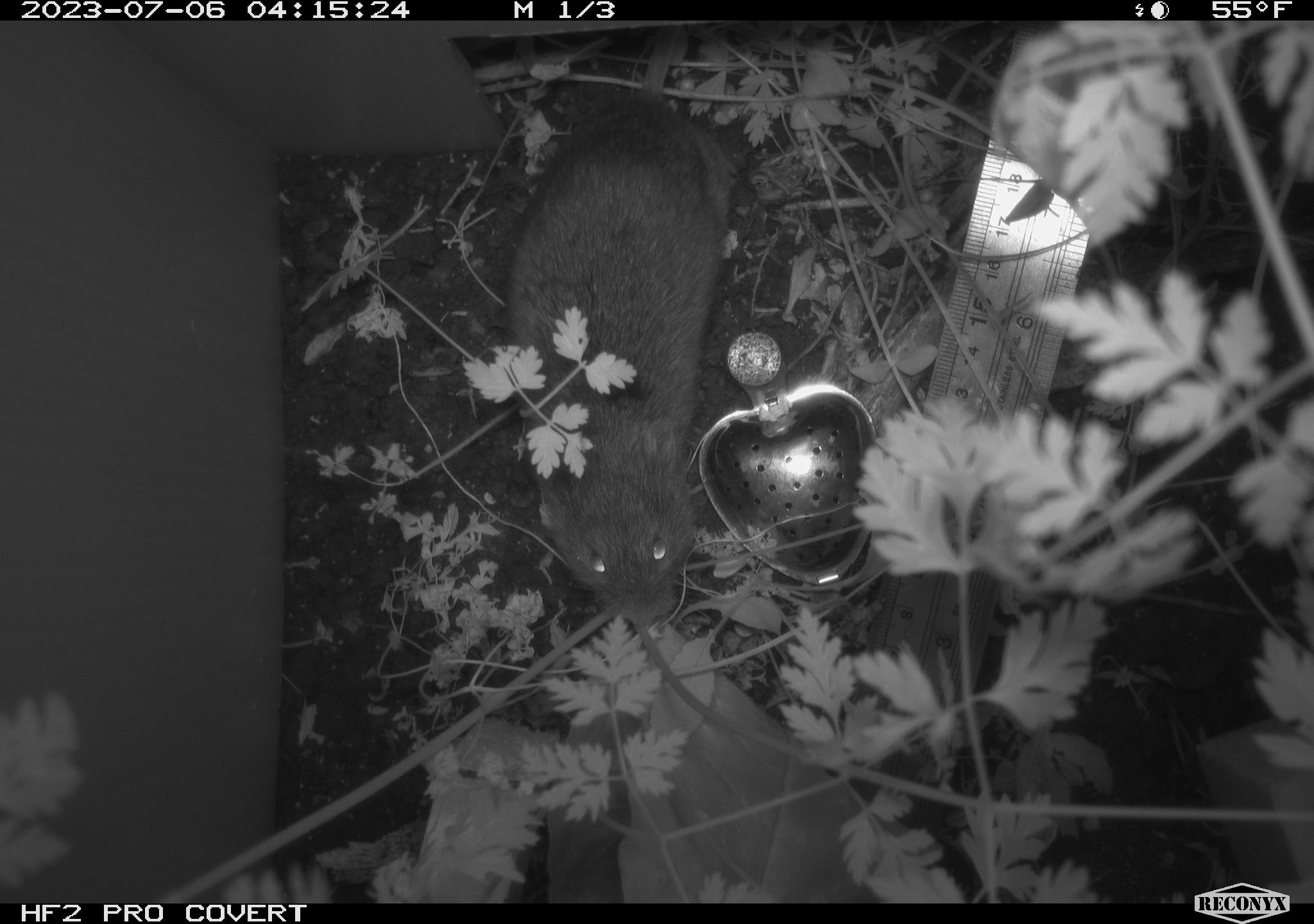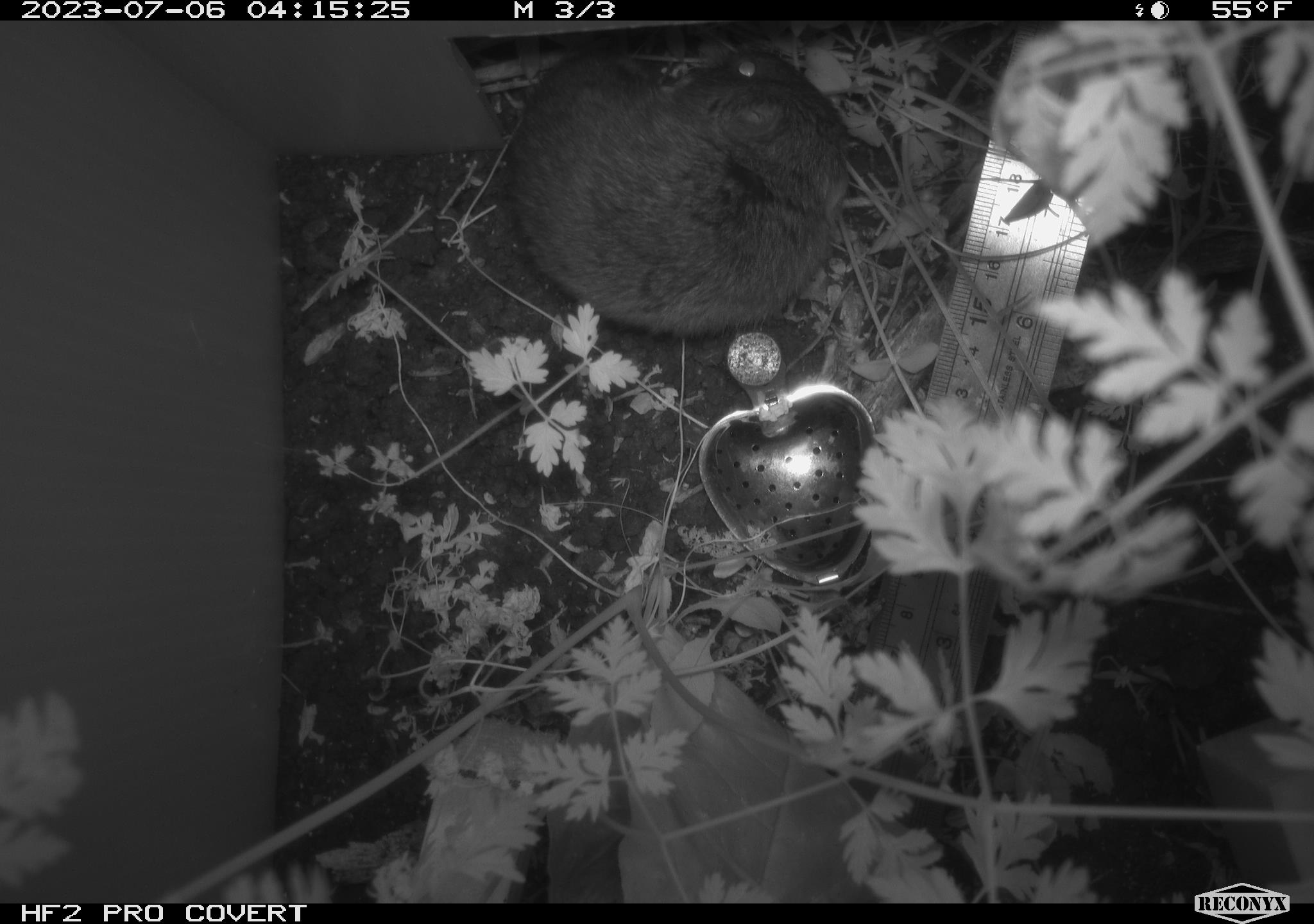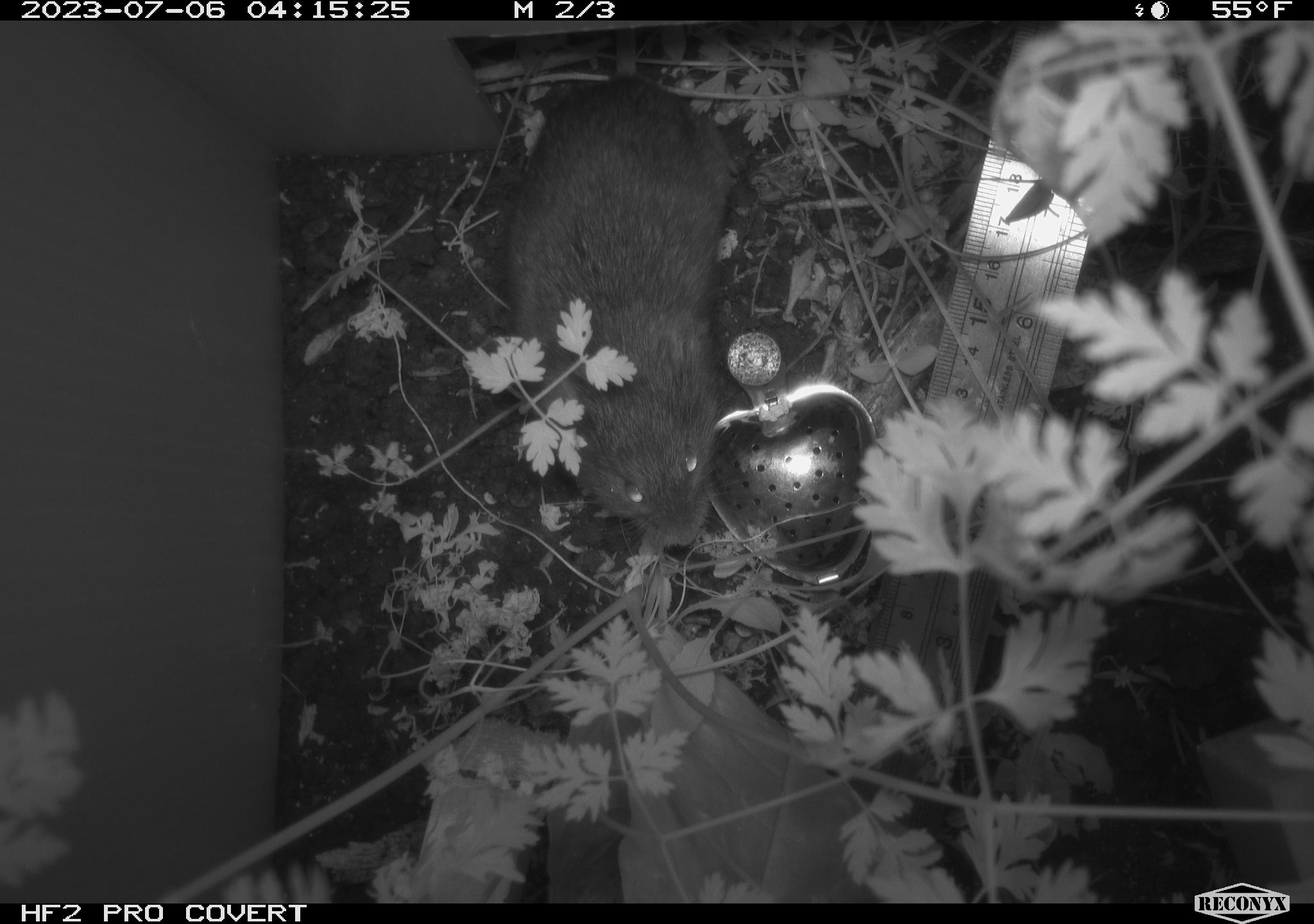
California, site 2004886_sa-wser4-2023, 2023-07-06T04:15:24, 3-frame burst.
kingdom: Animalia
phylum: Chordata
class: Mammalia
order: Rodentia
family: Cricetidae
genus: Microtus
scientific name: Microtus californicus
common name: california vole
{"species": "california vole (Microtus californicus)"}